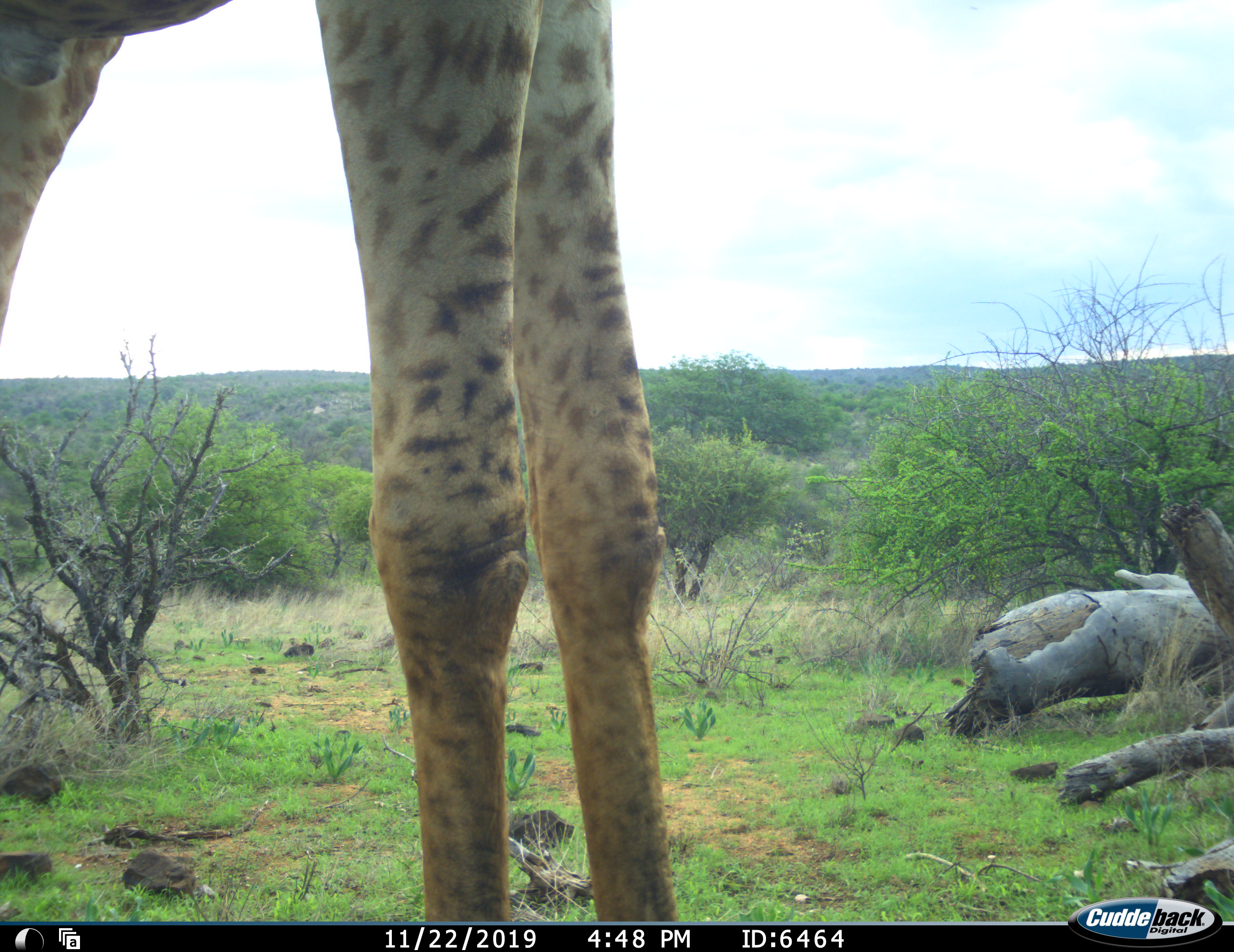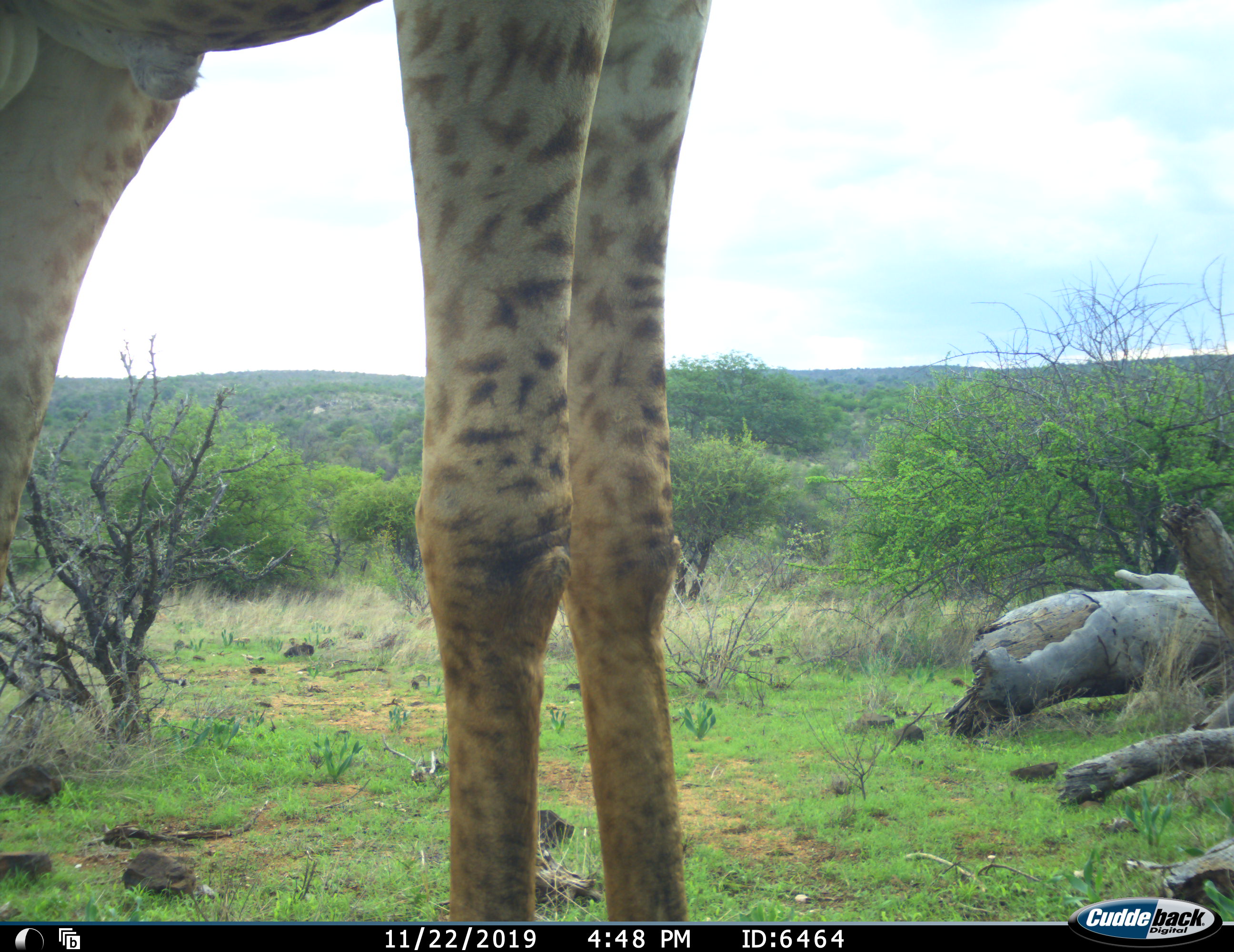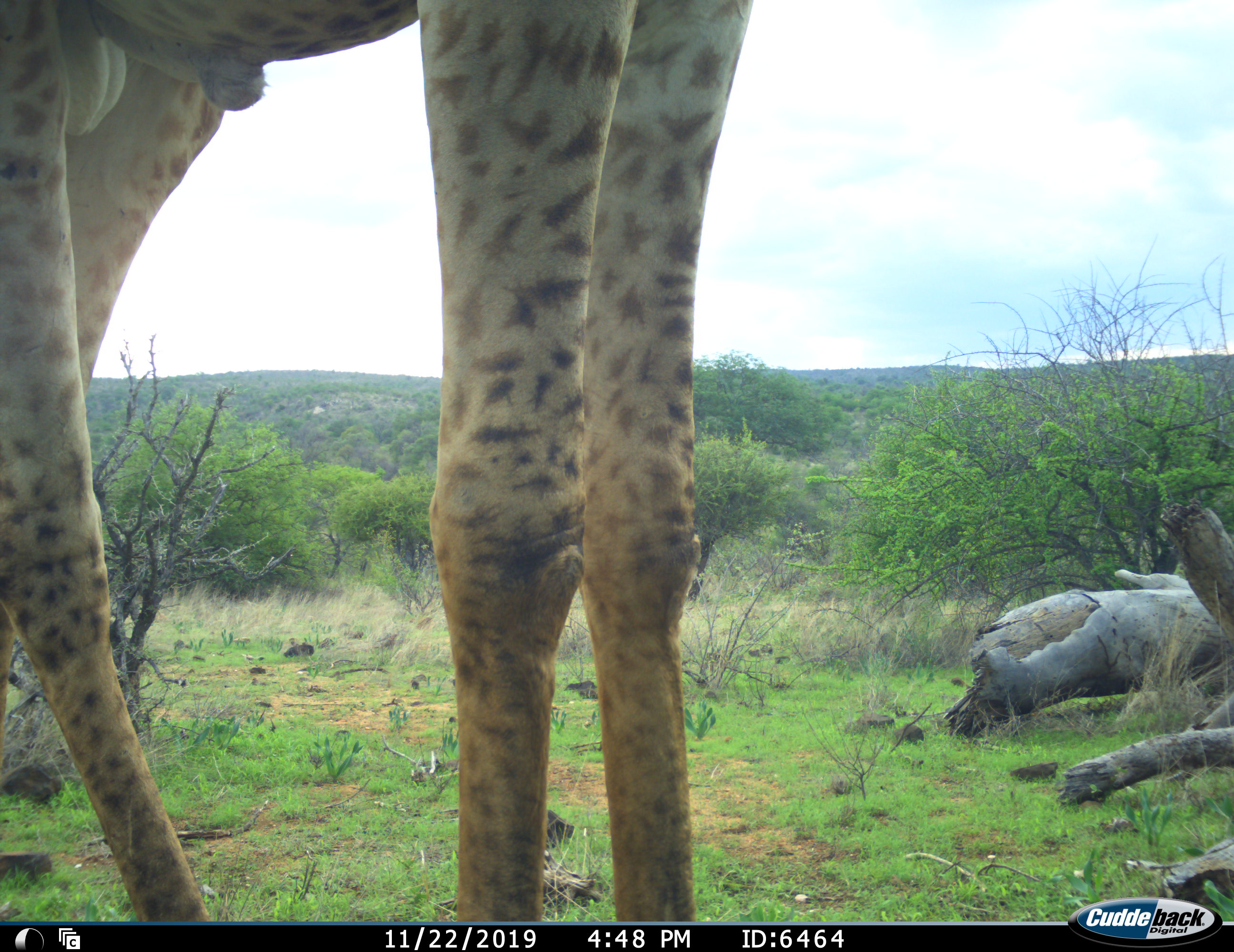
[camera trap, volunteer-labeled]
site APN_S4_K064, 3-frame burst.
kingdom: Animalia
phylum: Chordata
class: Mammalia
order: Artiodactyla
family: Giraffidae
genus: Giraffa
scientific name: Giraffa camelopardalis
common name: giraffe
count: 1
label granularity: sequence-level